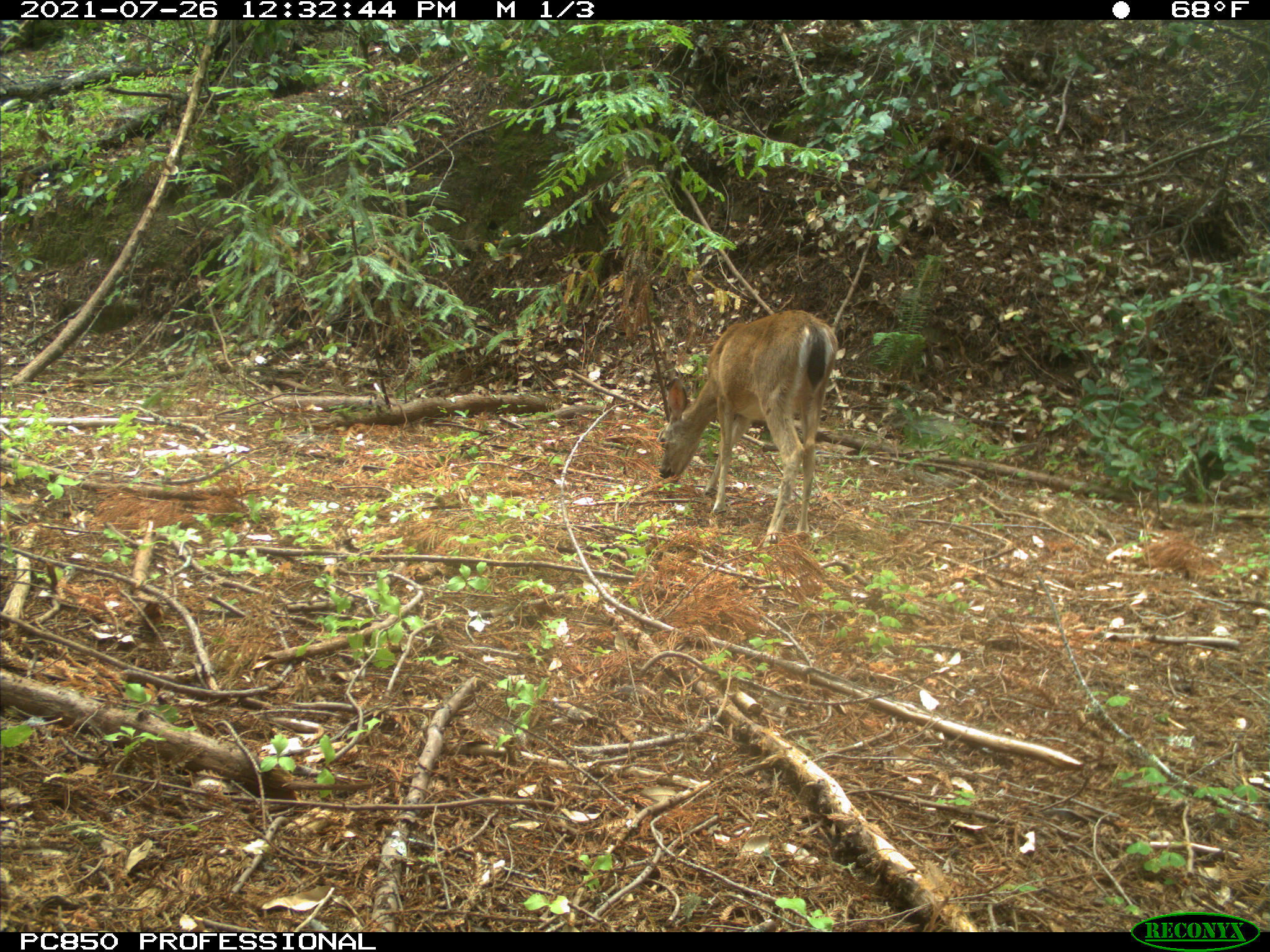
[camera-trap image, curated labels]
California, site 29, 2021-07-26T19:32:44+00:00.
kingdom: Animalia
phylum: Chordata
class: Mammalia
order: Artiodactyla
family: Cervidae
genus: Odocoileus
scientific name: Odocoileus hemionus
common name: mule deer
Mule deer (Odocoileus hemionus).